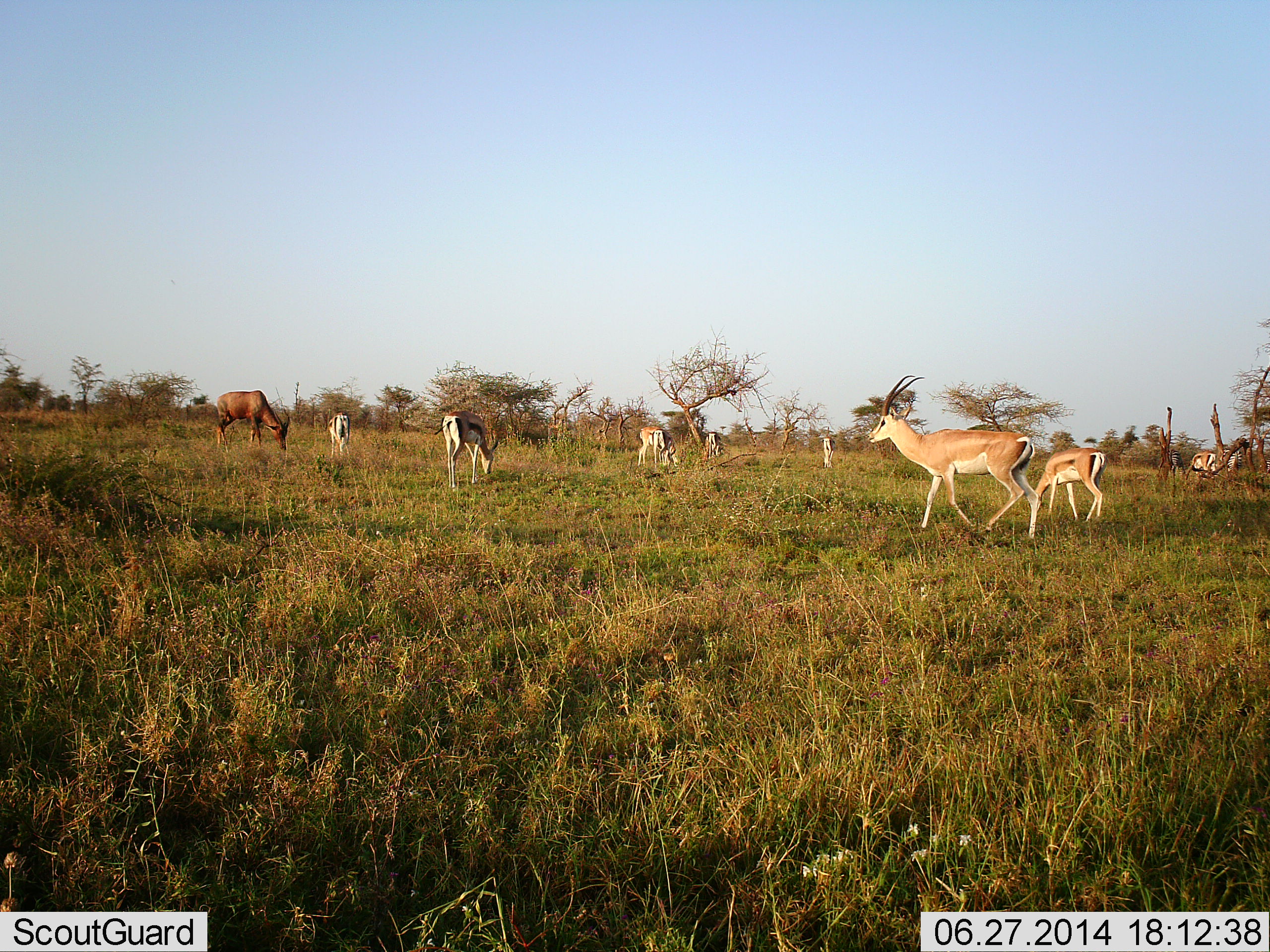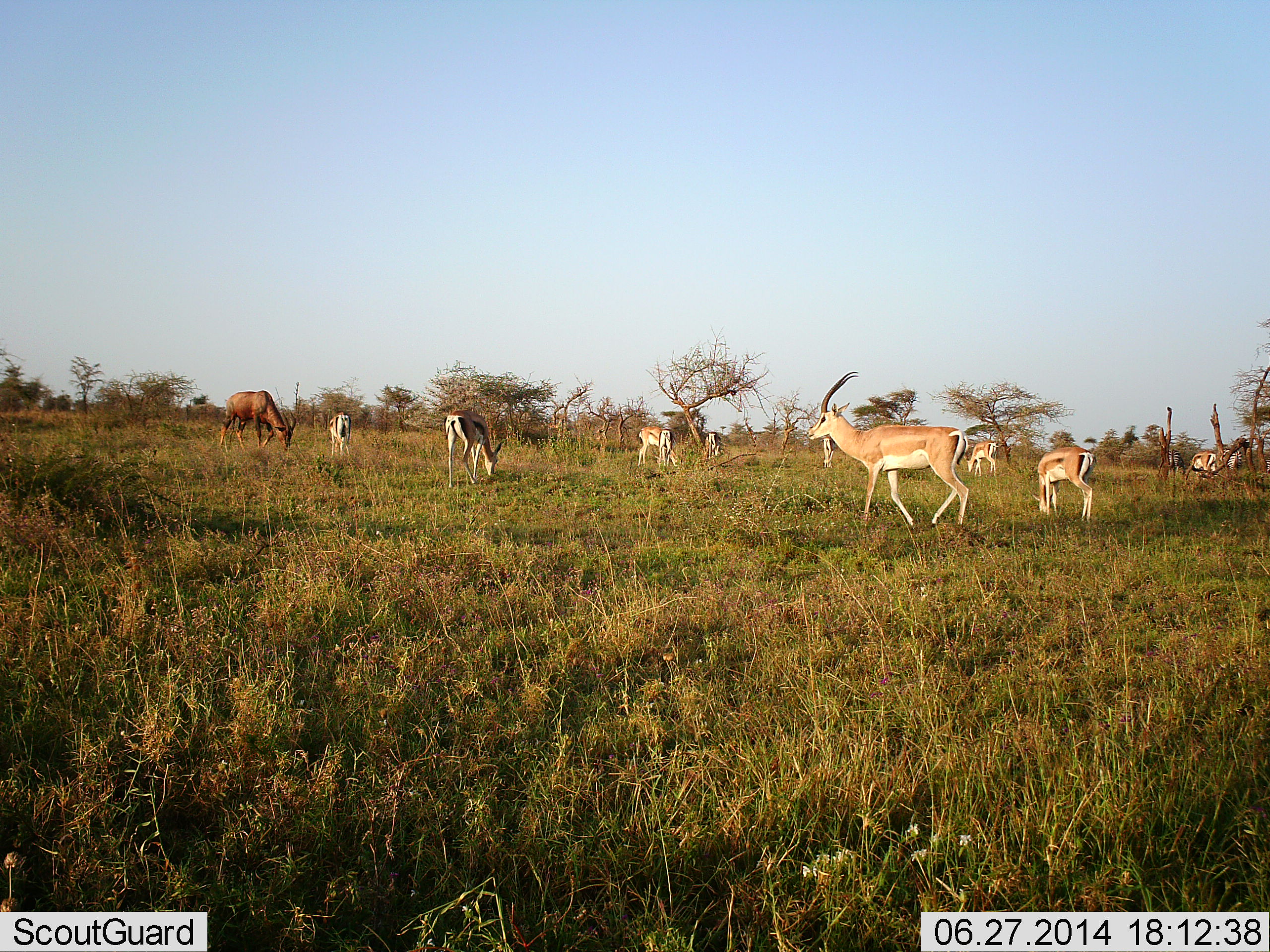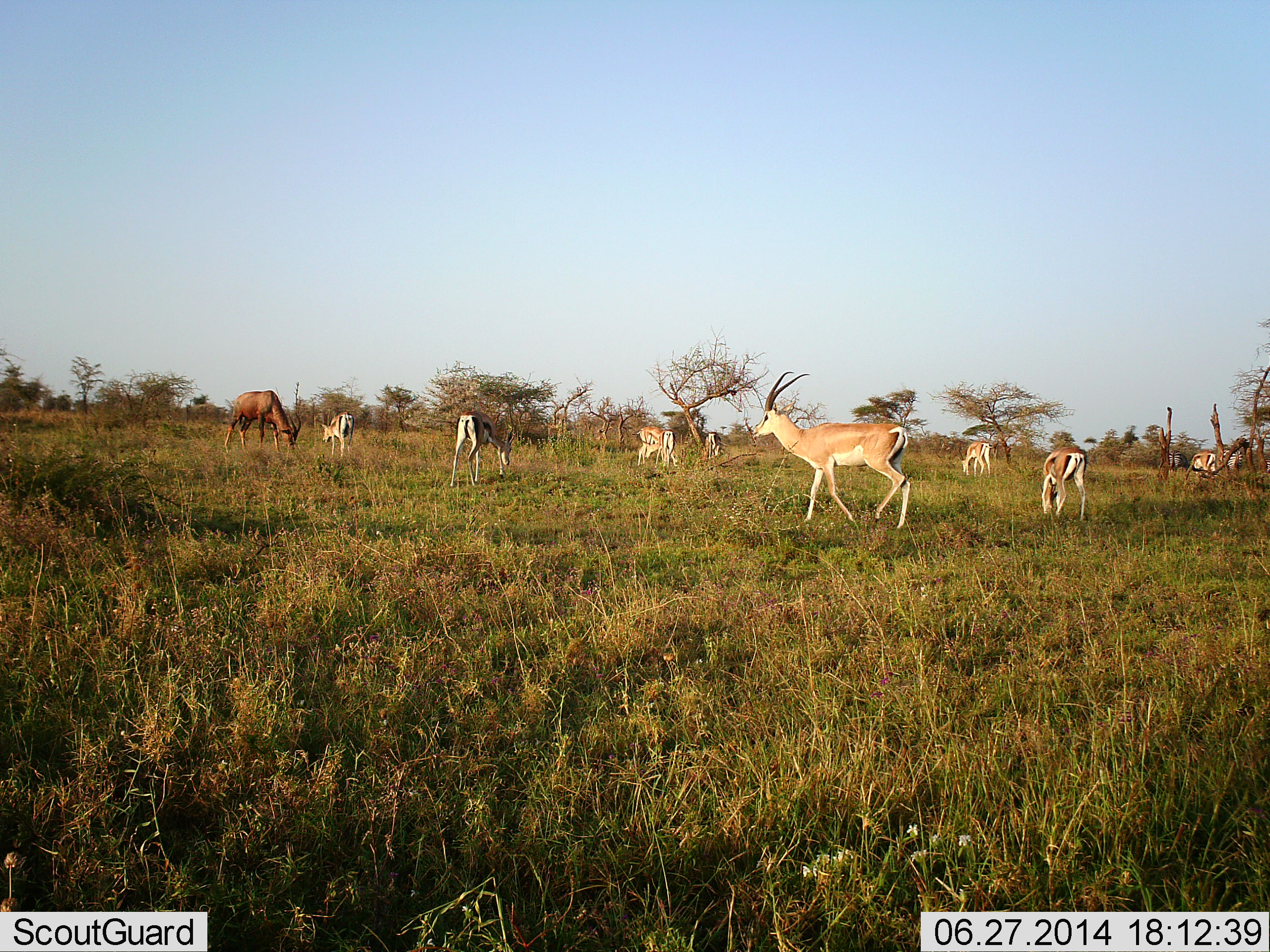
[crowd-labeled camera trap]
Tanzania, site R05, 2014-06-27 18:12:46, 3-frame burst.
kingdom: Animalia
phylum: Chordata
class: Mammalia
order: Artiodactyla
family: Bovidae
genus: Nanger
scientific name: Nanger granti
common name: grant's gazelle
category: gazellegrants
Gazellegrants (grant's gazelle) (Nanger granti), count 8. Behavior (volunteer vote fractions): standing 24%, resting 0%, moving 71%, interacting 6%. Young present (vote fraction): 6%. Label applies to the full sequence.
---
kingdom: Animalia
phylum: Chordata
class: Mammalia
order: Artiodactyla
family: Bovidae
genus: Damaliscus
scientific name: Damaliscus lunatus jimela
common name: topi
Topi (Damaliscus lunatus jimela), count 1. Behavior (volunteer vote fractions): standing 6%, resting 0%, moving 6%, interacting 0%. Young present (vote fraction): 0%. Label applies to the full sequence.